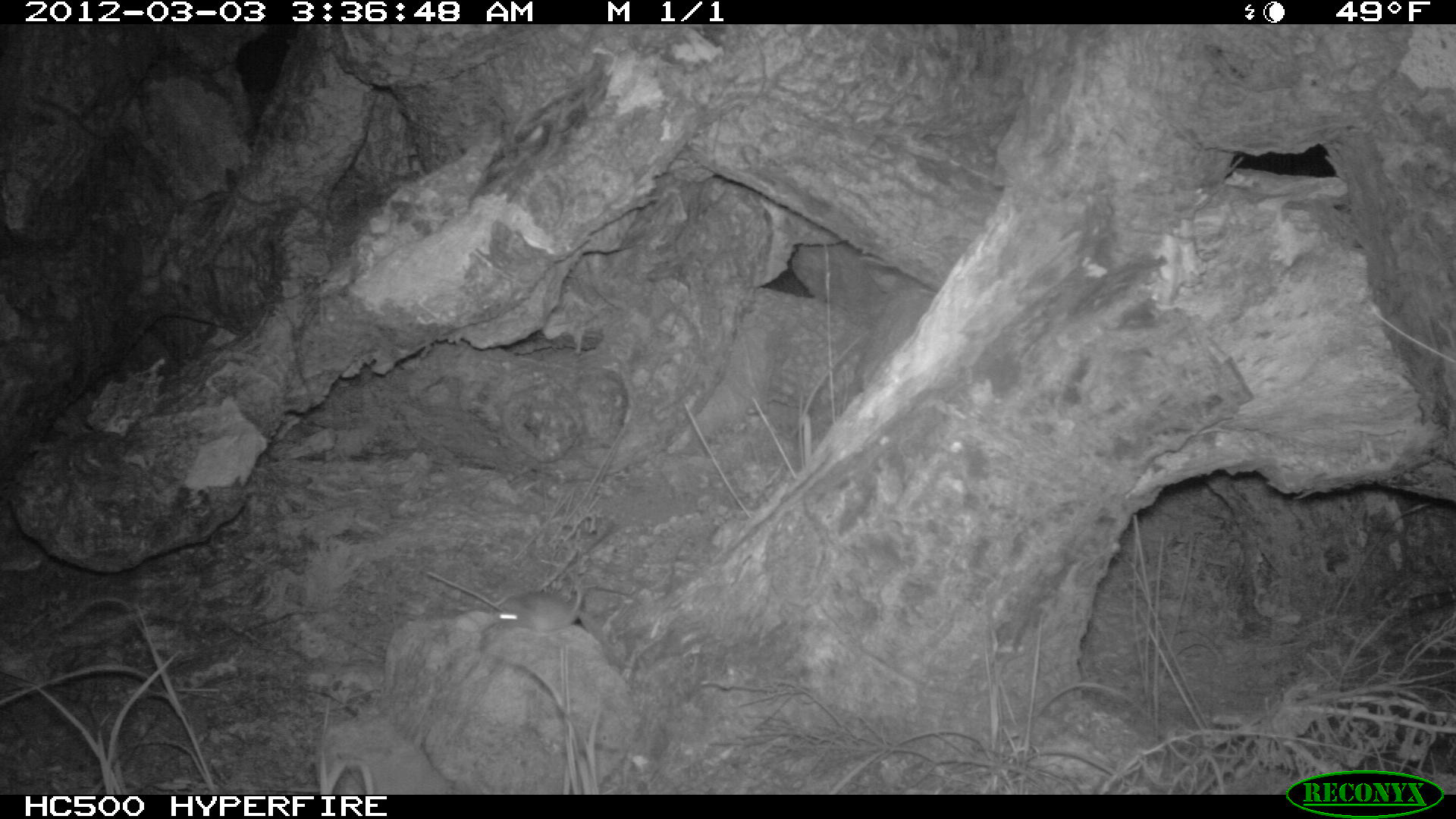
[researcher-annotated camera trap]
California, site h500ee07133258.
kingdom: Animalia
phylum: Chordata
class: Mammalia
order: Rodentia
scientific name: Rodentia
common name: rodent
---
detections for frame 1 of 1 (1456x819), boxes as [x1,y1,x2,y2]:
rodent: [497,558,584,632]